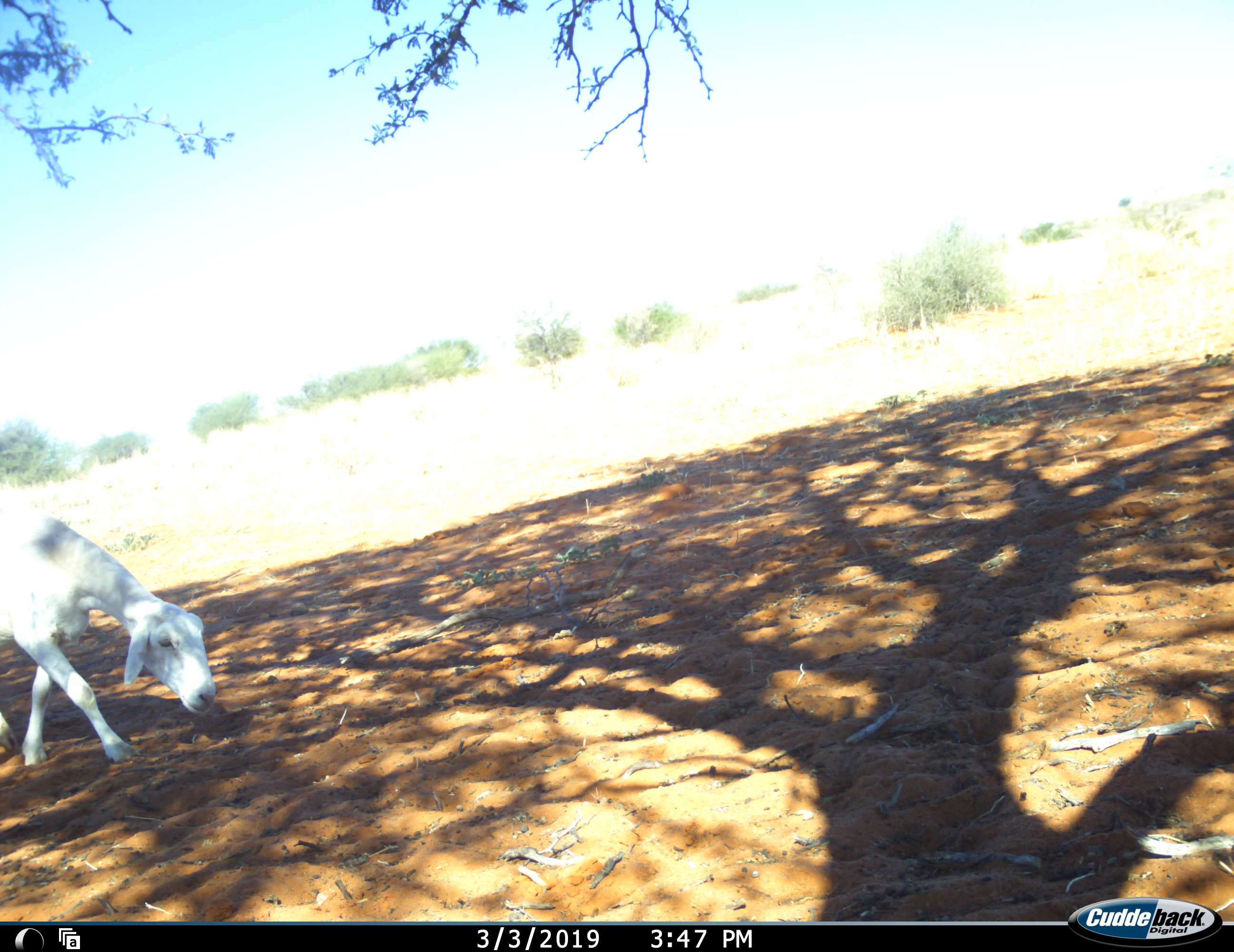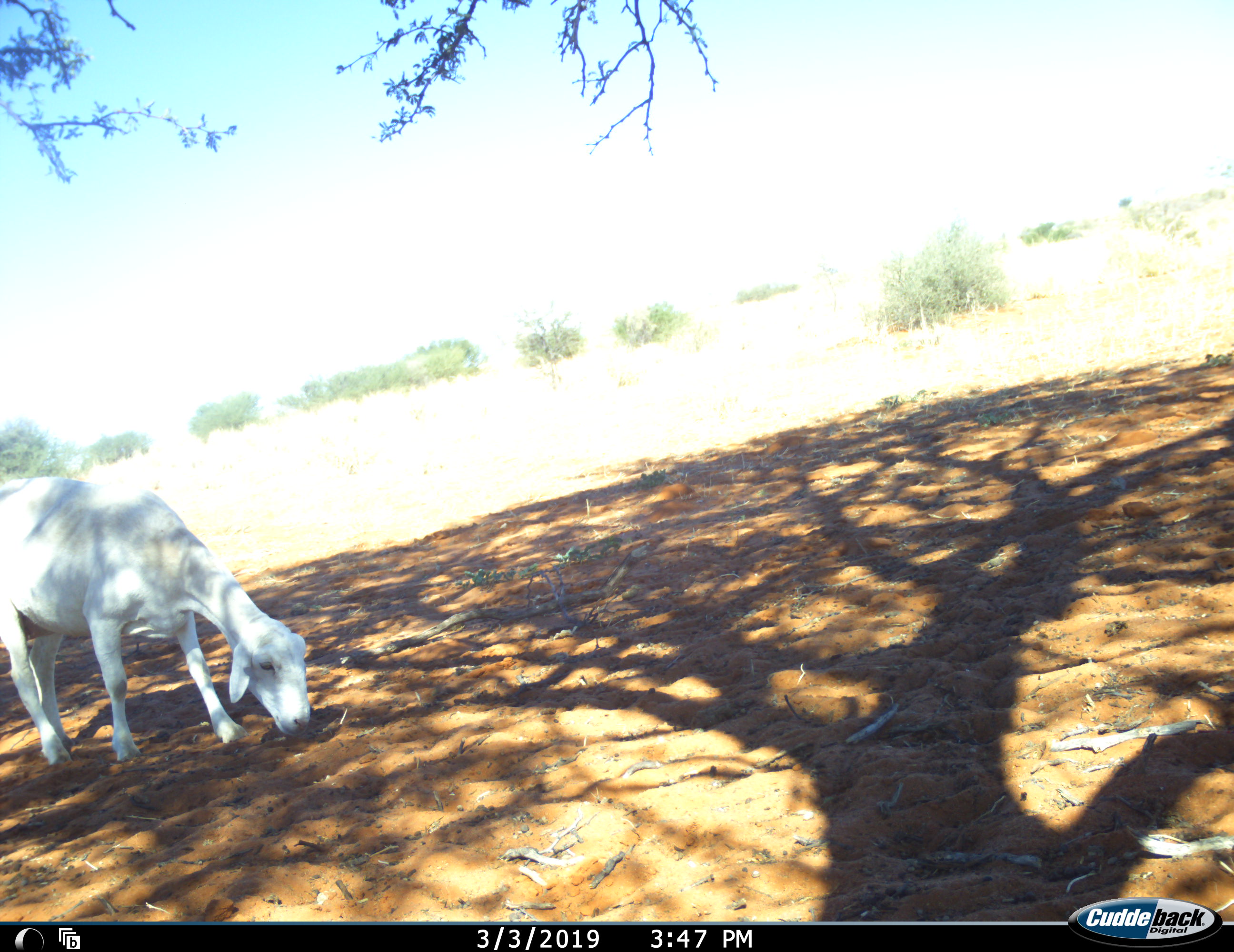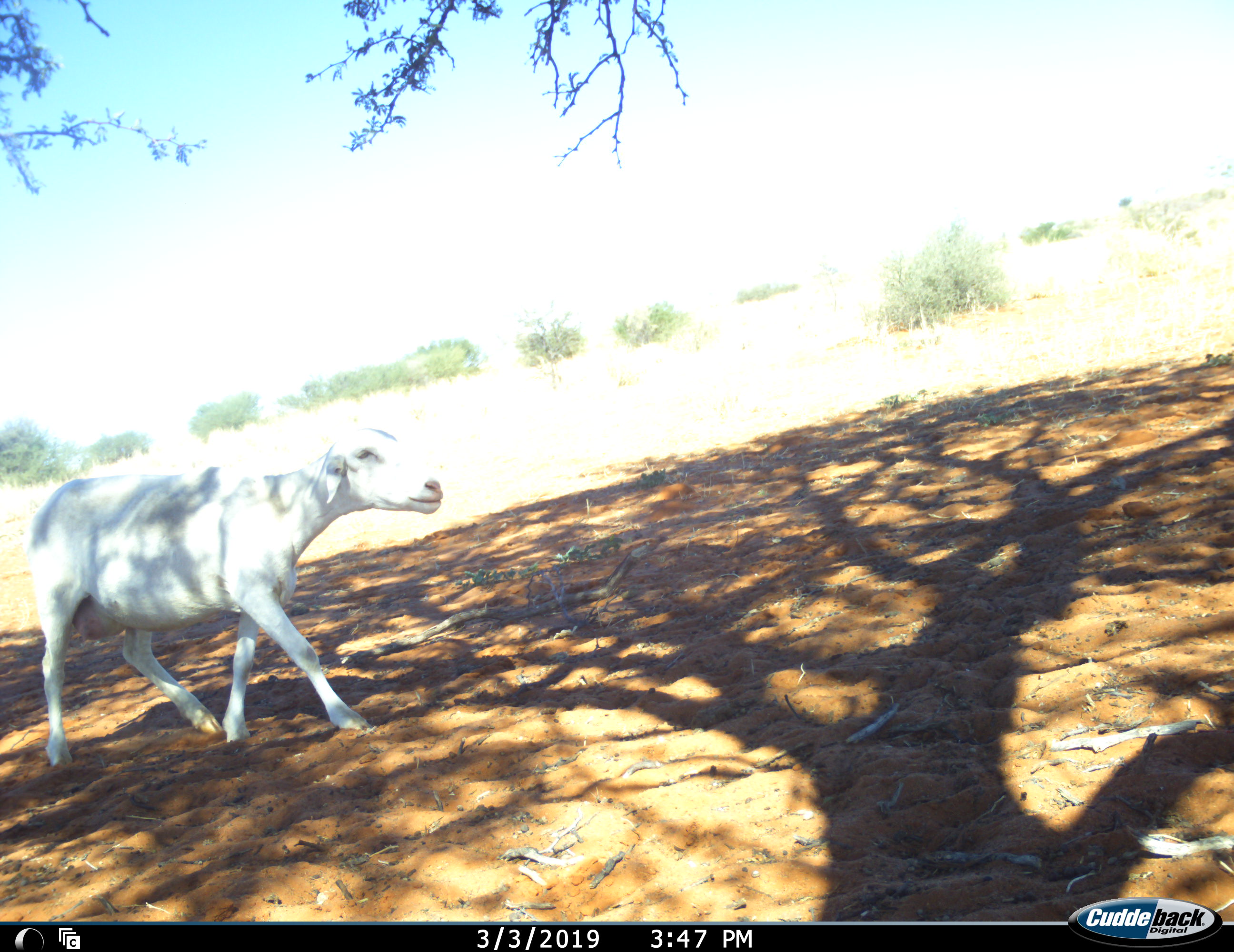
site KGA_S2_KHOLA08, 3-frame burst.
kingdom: Animalia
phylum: Chordata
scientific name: Vertebrata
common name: domestic animal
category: domesticanimal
Domesticanimal (domestic animal) (Vertebrata), count 1. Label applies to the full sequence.